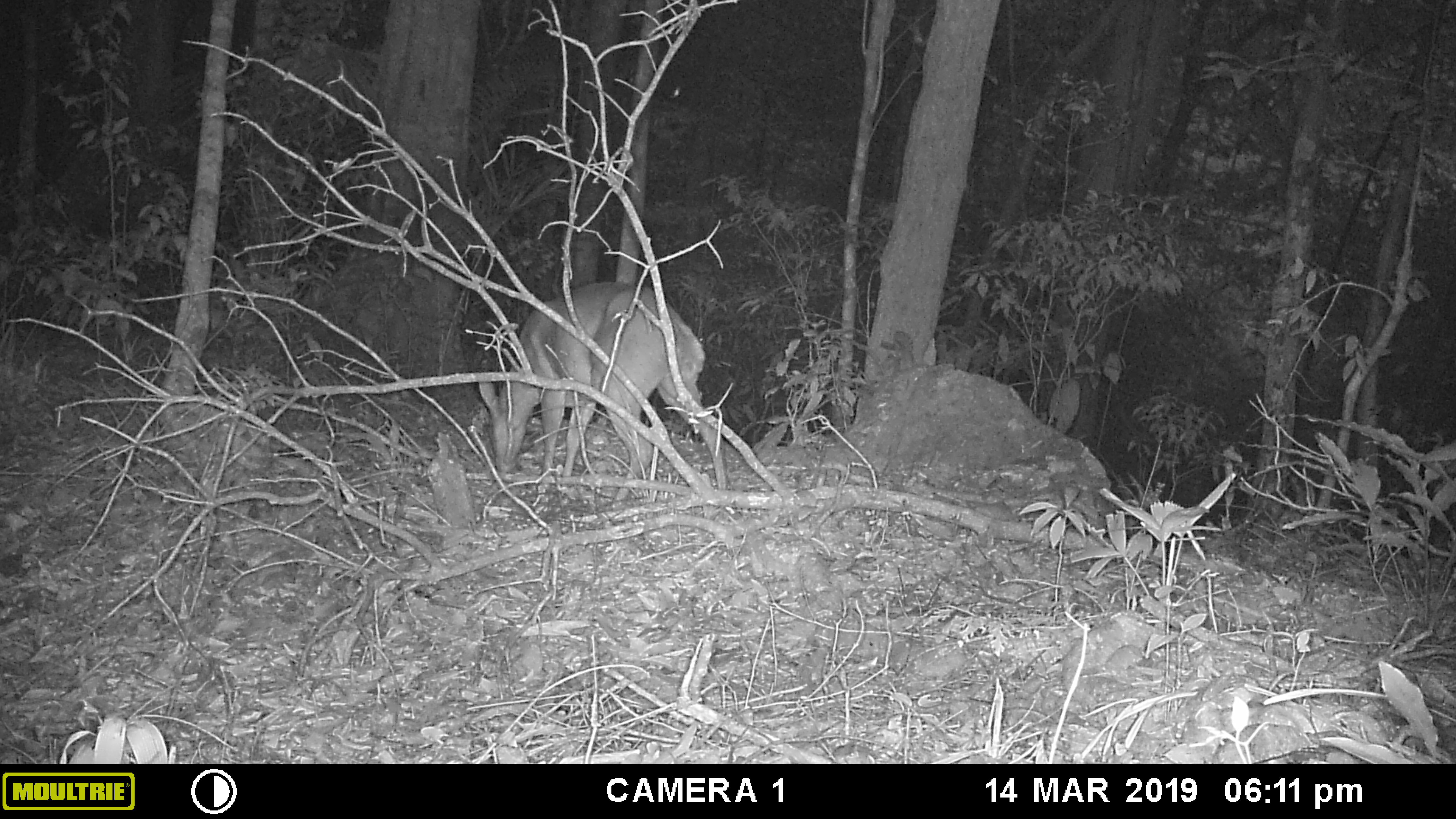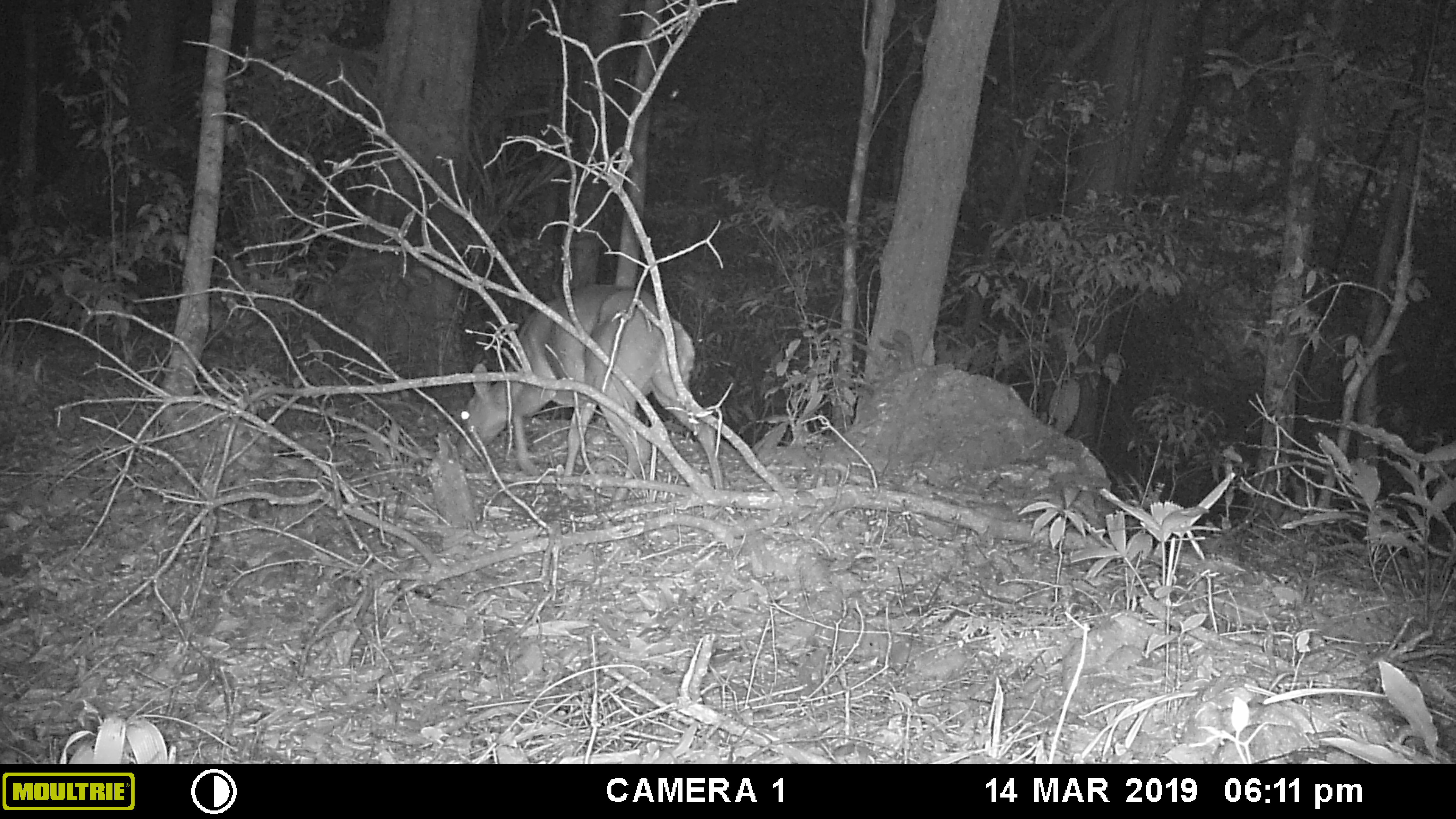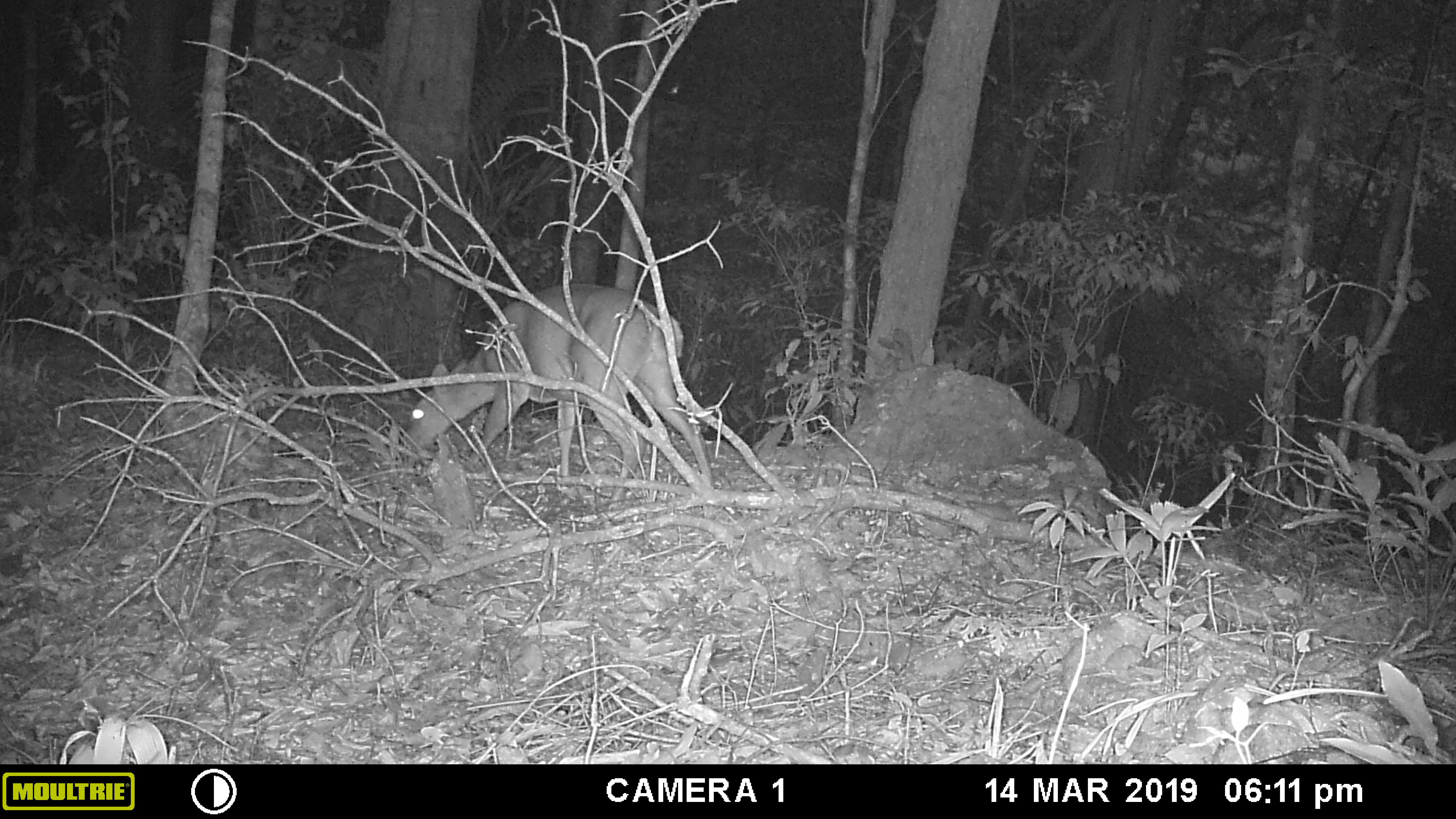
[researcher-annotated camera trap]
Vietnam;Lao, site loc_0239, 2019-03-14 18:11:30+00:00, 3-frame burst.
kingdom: Animalia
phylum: Chordata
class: Mammalia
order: Artiodactyla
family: Cervidae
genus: Muntiacus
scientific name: Muntiacus vuquangensis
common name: large-antlered muntjac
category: large antlered muntjac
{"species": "large antlered muntjac (large-antlered muntjac) (Muntiacus vuquangensis)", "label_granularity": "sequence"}